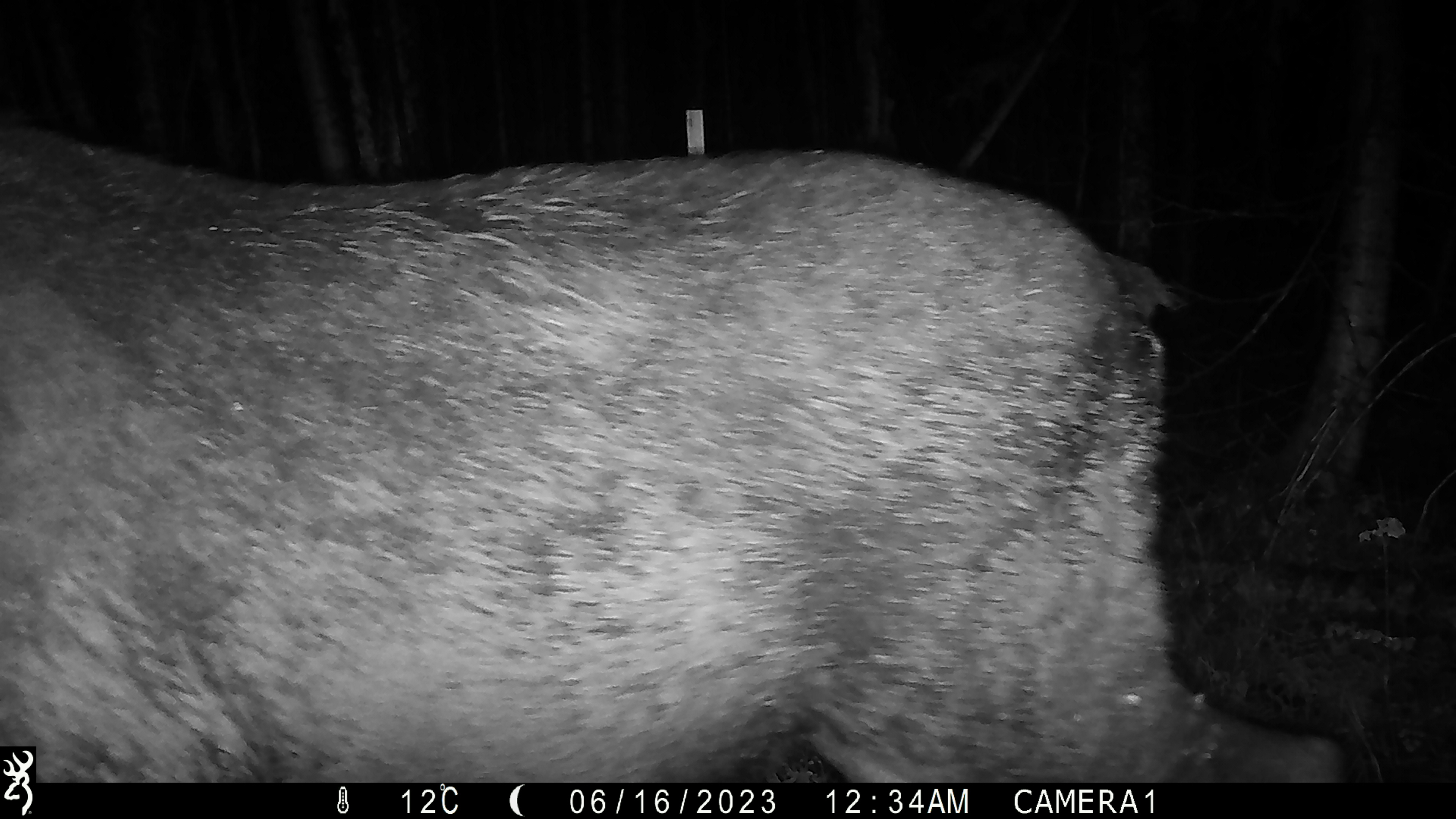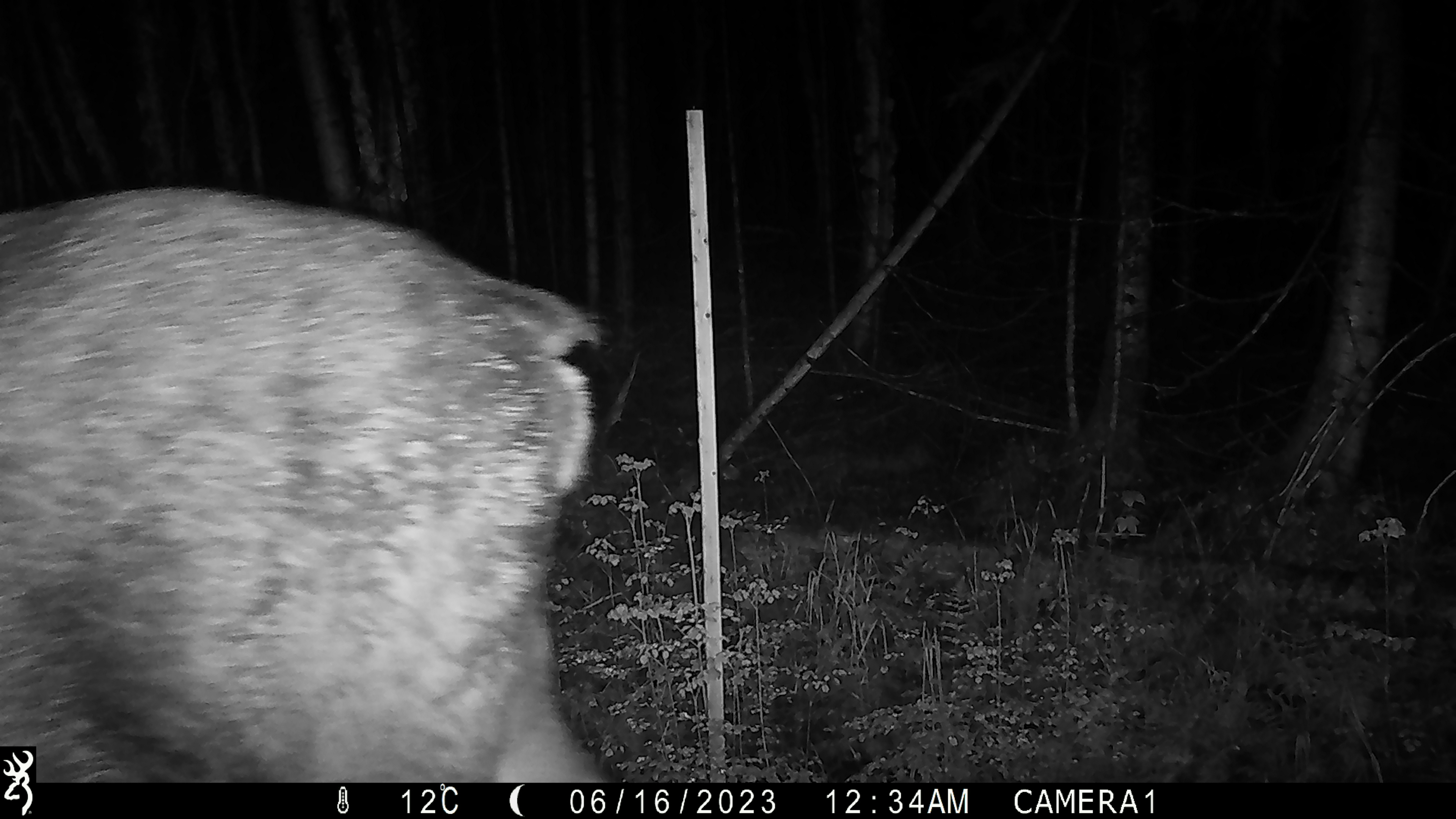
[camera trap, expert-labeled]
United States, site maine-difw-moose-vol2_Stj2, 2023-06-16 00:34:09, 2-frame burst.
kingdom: Animalia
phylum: Chordata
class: Mammalia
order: Artiodactyla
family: Cervidae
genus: Alces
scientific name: Alces alces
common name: moose